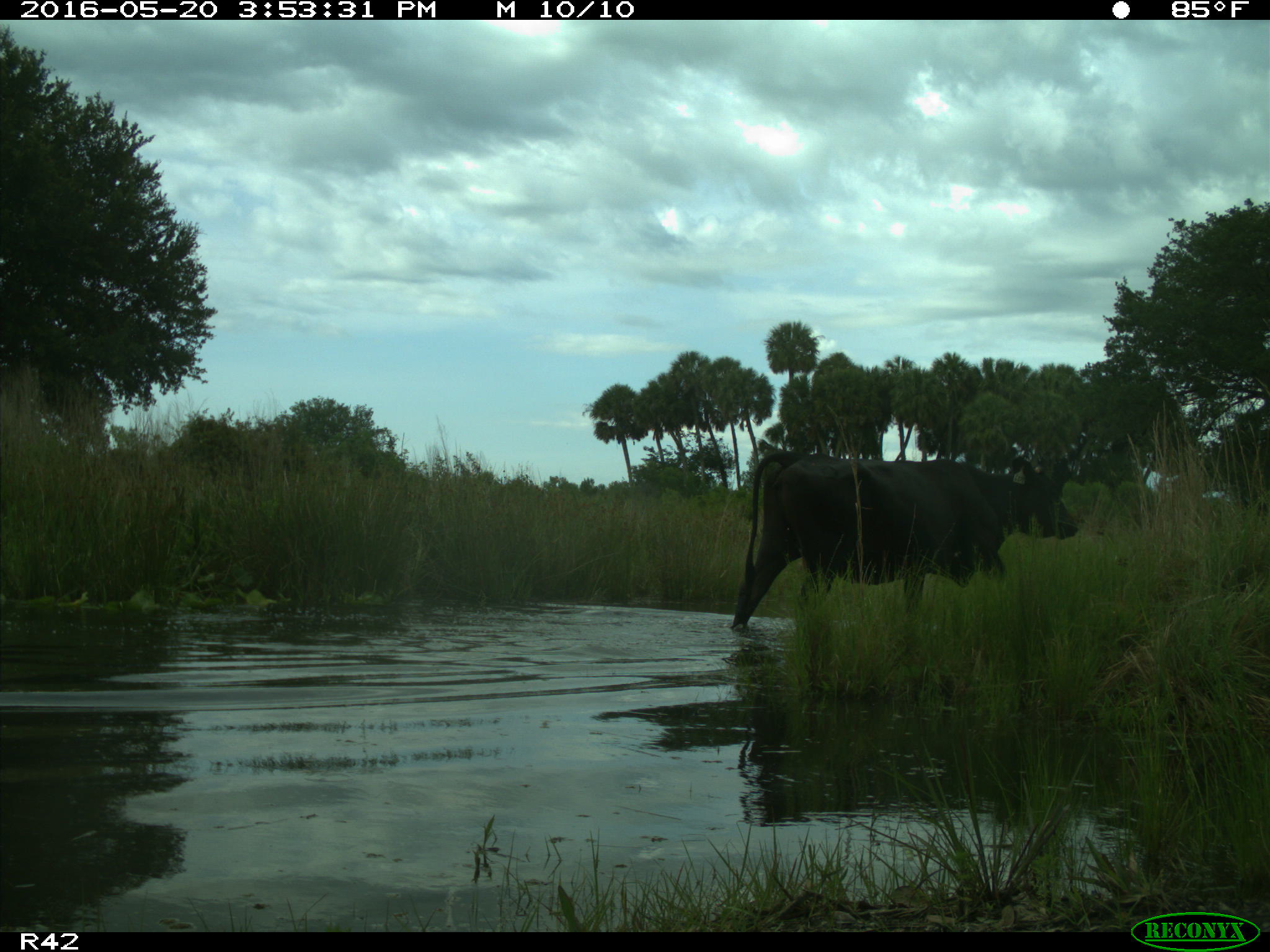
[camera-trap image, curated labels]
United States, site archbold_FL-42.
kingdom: Animalia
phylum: Chordata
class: Mammalia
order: Artiodactyla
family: Bovidae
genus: Bos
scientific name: Bos taurus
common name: domestic cow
Bos taurus (domestic cow).